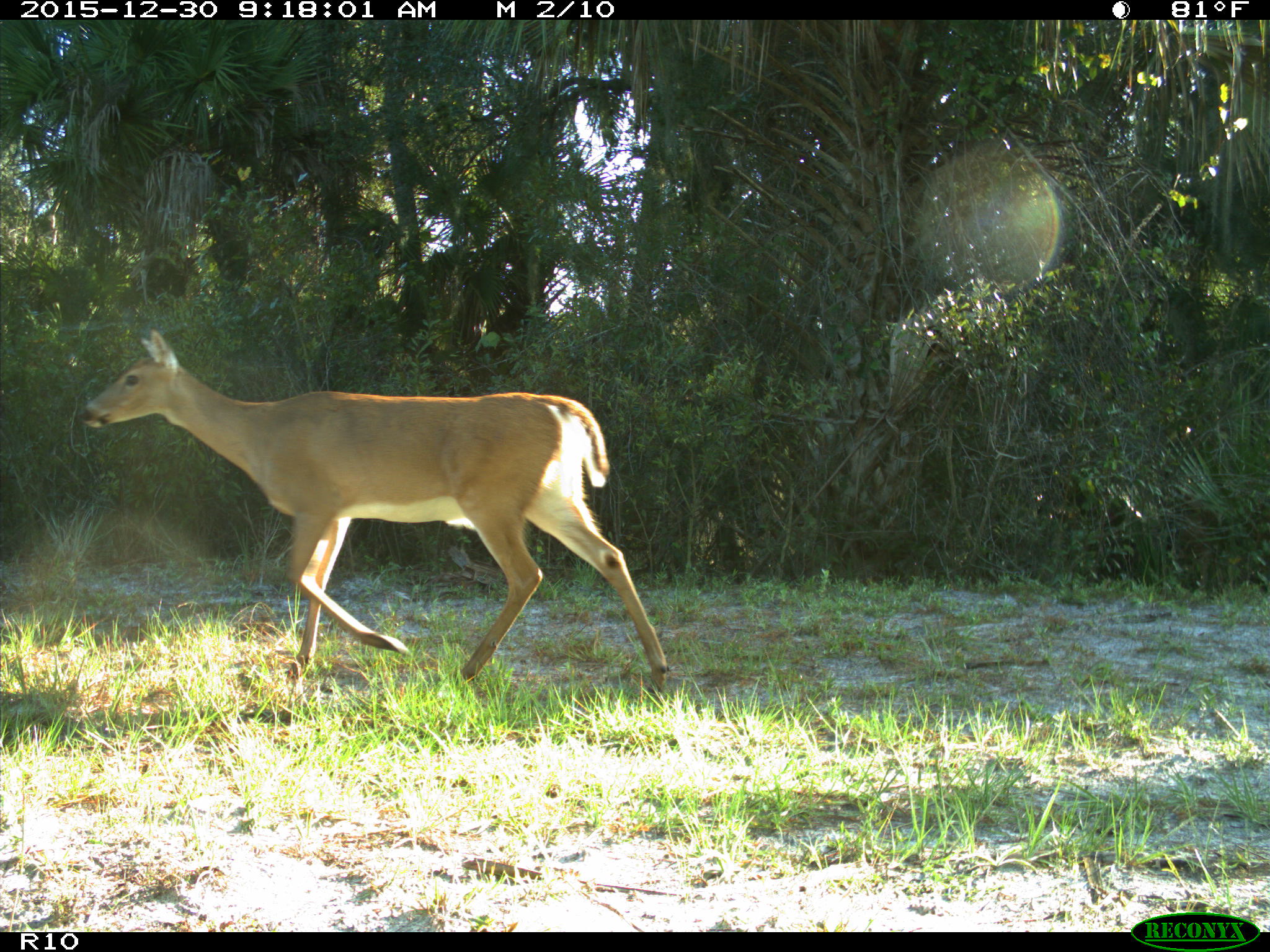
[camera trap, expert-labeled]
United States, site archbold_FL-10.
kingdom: Animalia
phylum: Chordata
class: Mammalia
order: Artiodactyla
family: Cervidae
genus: Odocoileus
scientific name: Odocoileus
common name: deer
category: unidentified deer